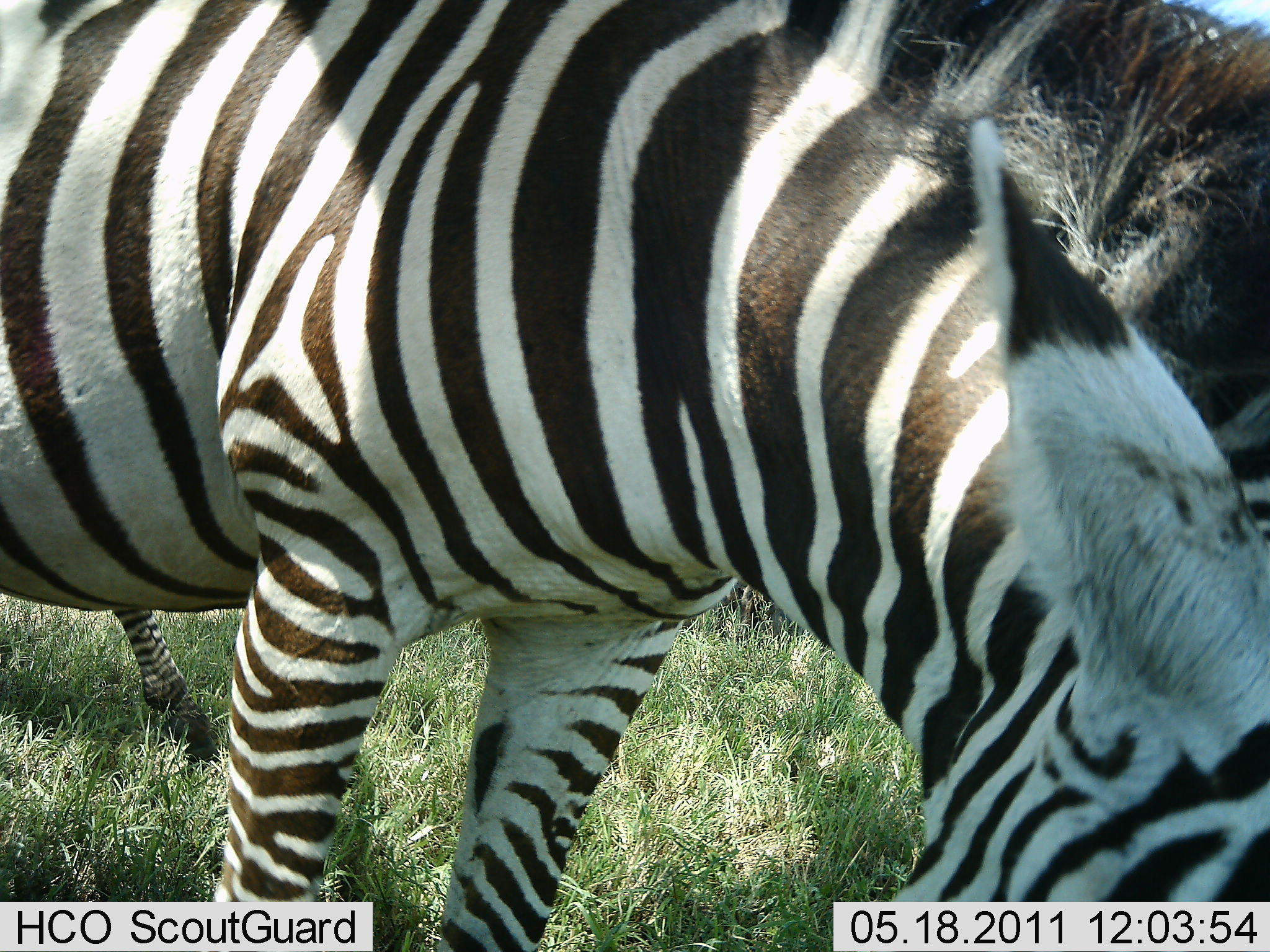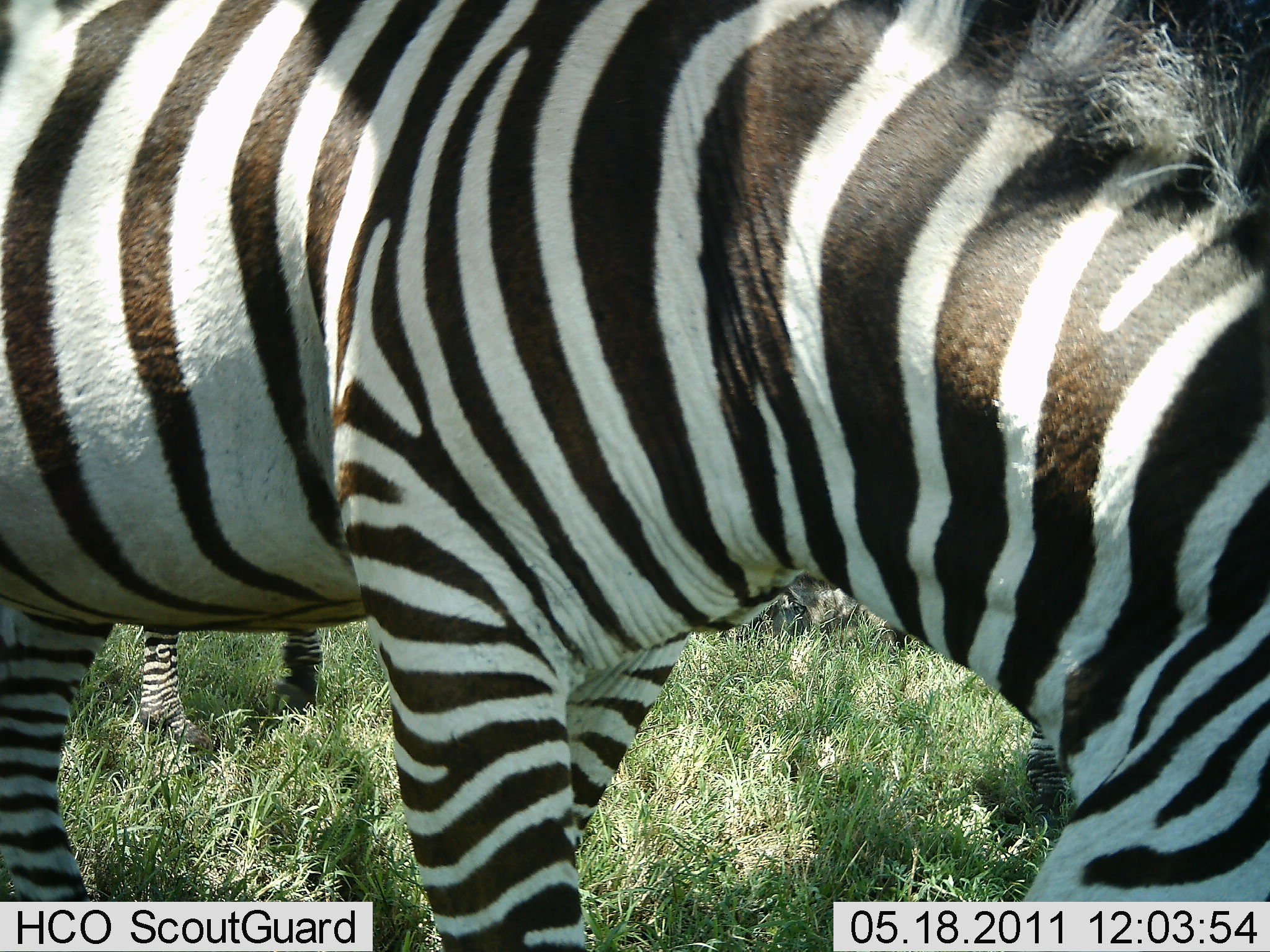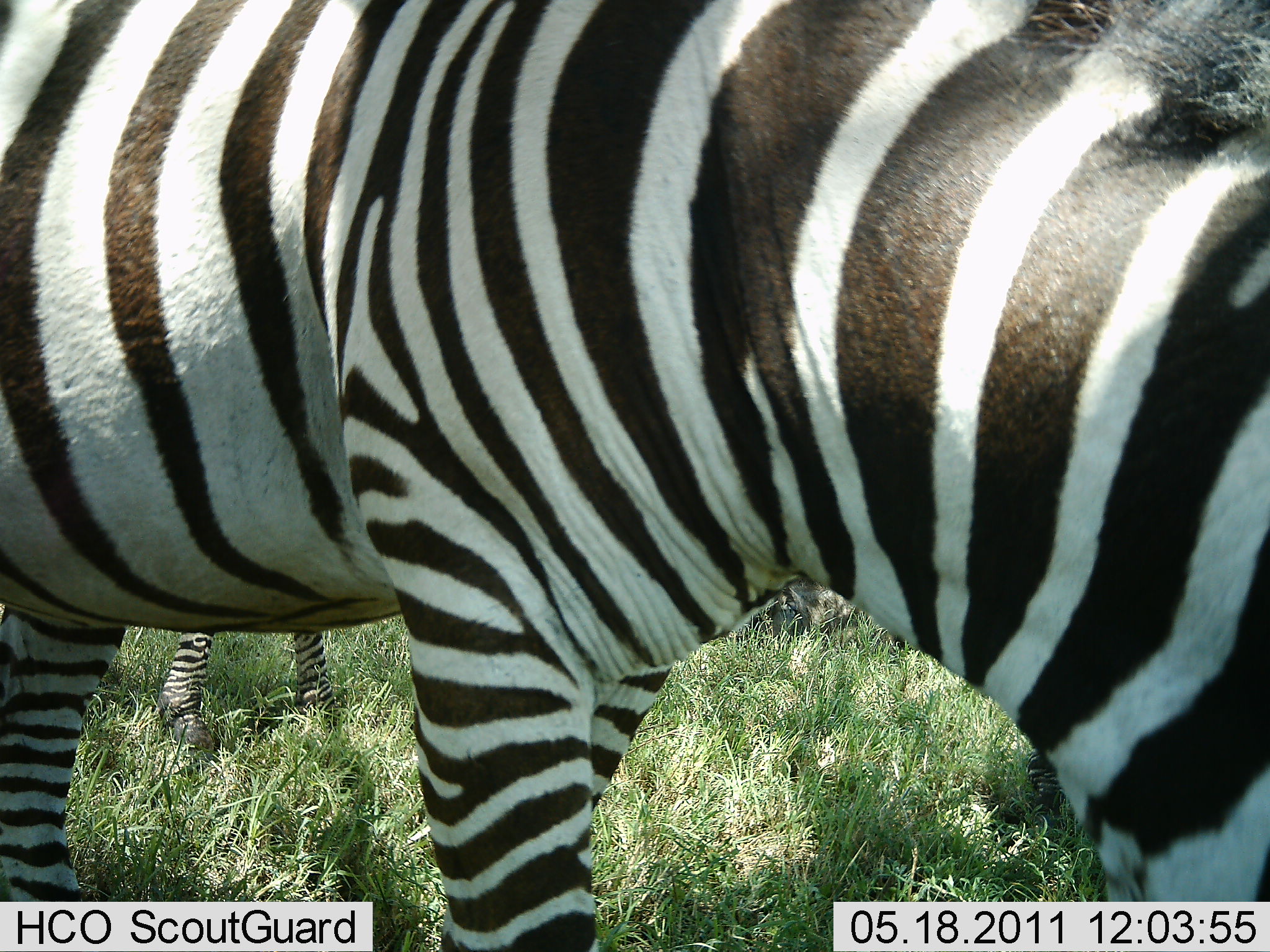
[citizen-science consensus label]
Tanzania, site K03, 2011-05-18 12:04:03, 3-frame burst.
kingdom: Animalia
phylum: Chordata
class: Mammalia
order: Perissodactyla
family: Equidae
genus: Equus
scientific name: Equus quagga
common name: plains zebra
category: zebra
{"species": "zebra (plains zebra) (Equus quagga)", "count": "2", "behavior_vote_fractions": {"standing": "40%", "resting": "0%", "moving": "10%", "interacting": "0%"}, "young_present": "0%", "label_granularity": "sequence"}